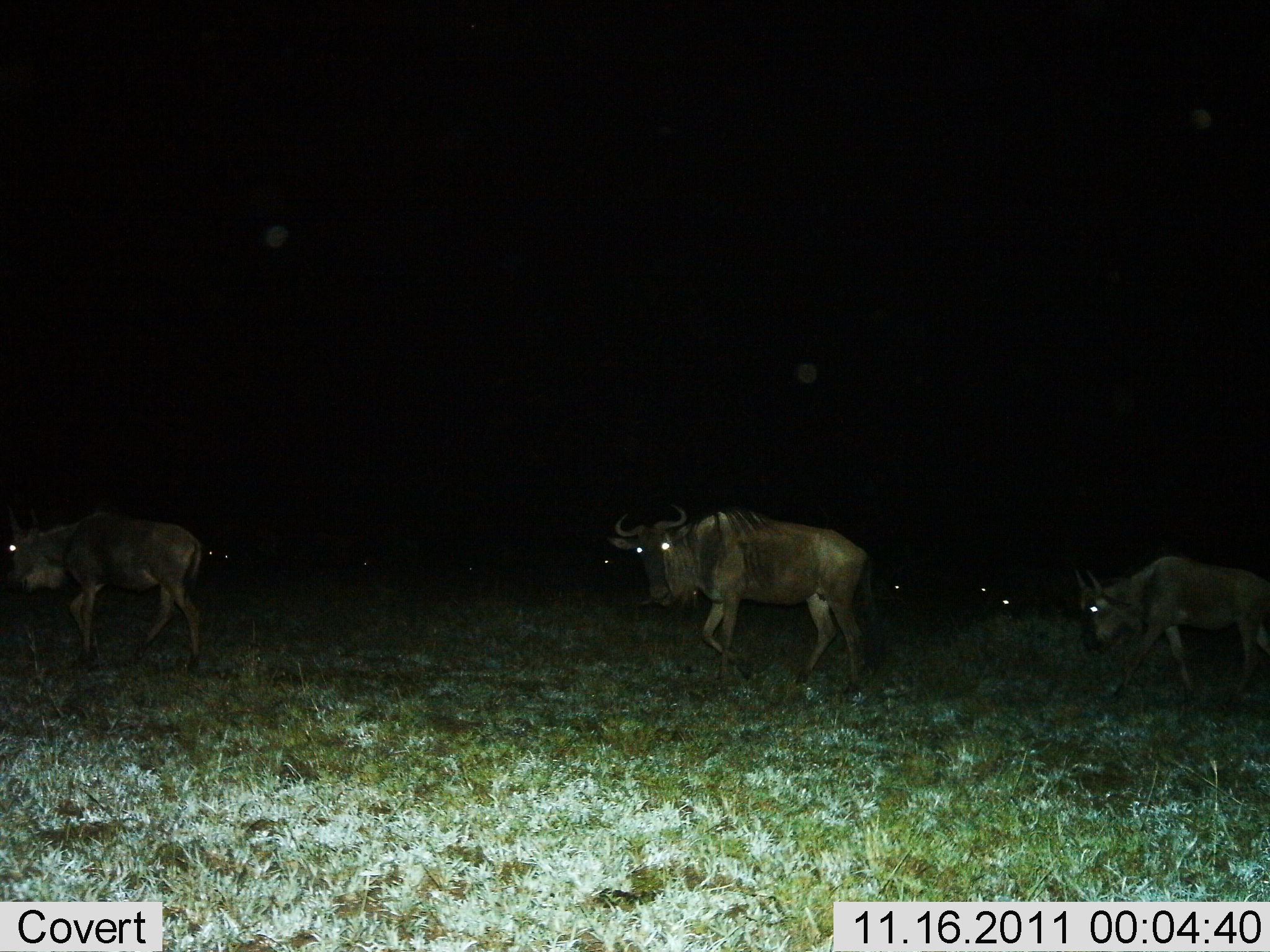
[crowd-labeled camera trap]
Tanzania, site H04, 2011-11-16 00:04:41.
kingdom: Animalia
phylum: Chordata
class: Mammalia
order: Artiodactyla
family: Bovidae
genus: Connochaetes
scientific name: Connochaetes taurinus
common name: blue wildebeest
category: wildebeest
Wildebeest (blue wildebeest) (Connochaetes taurinus), count 8. Behavior (volunteer vote fractions): standing 8%, resting 8%, moving 92%, interacting 0%. Young present (vote fraction): 0%. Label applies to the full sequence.